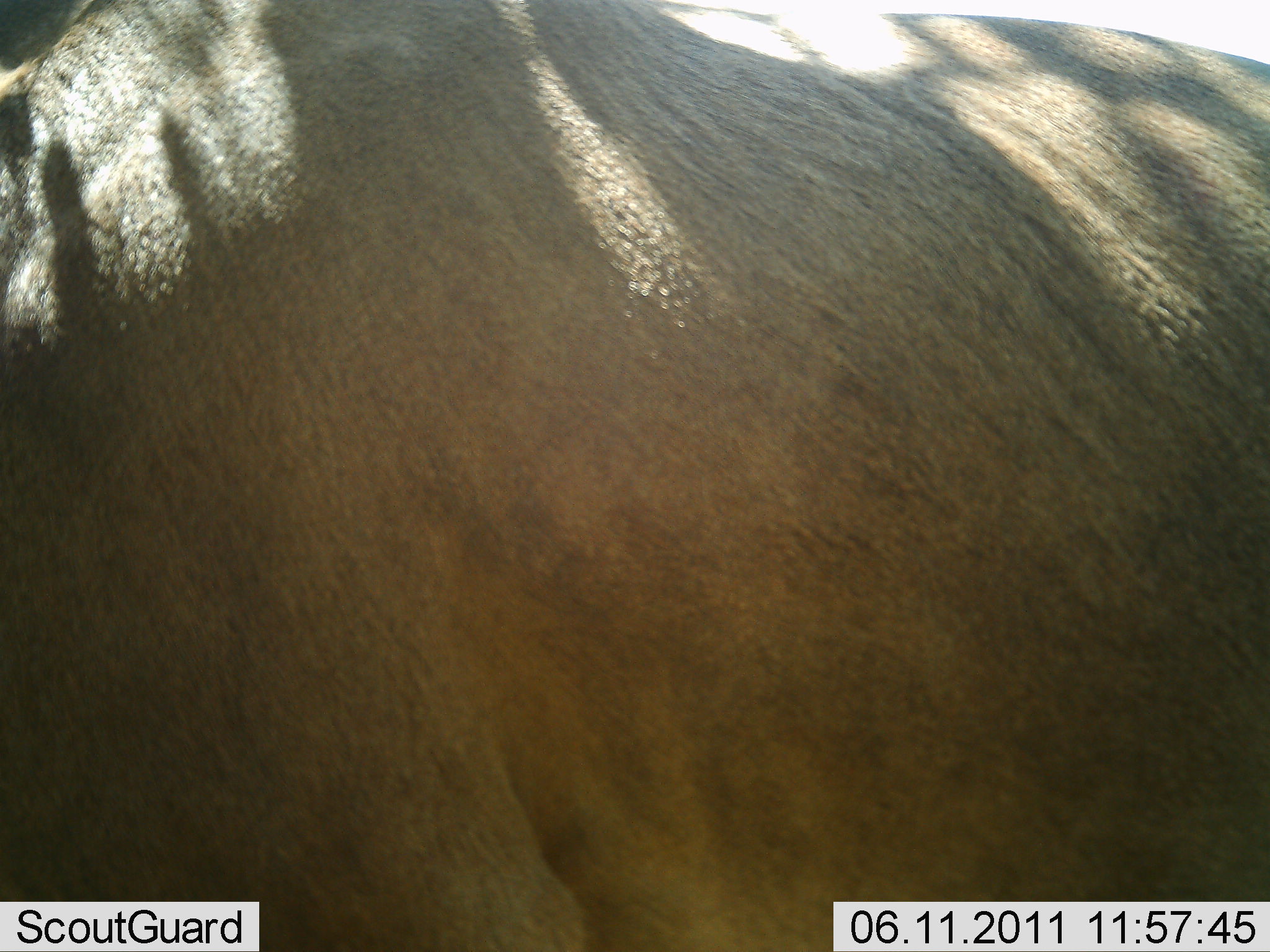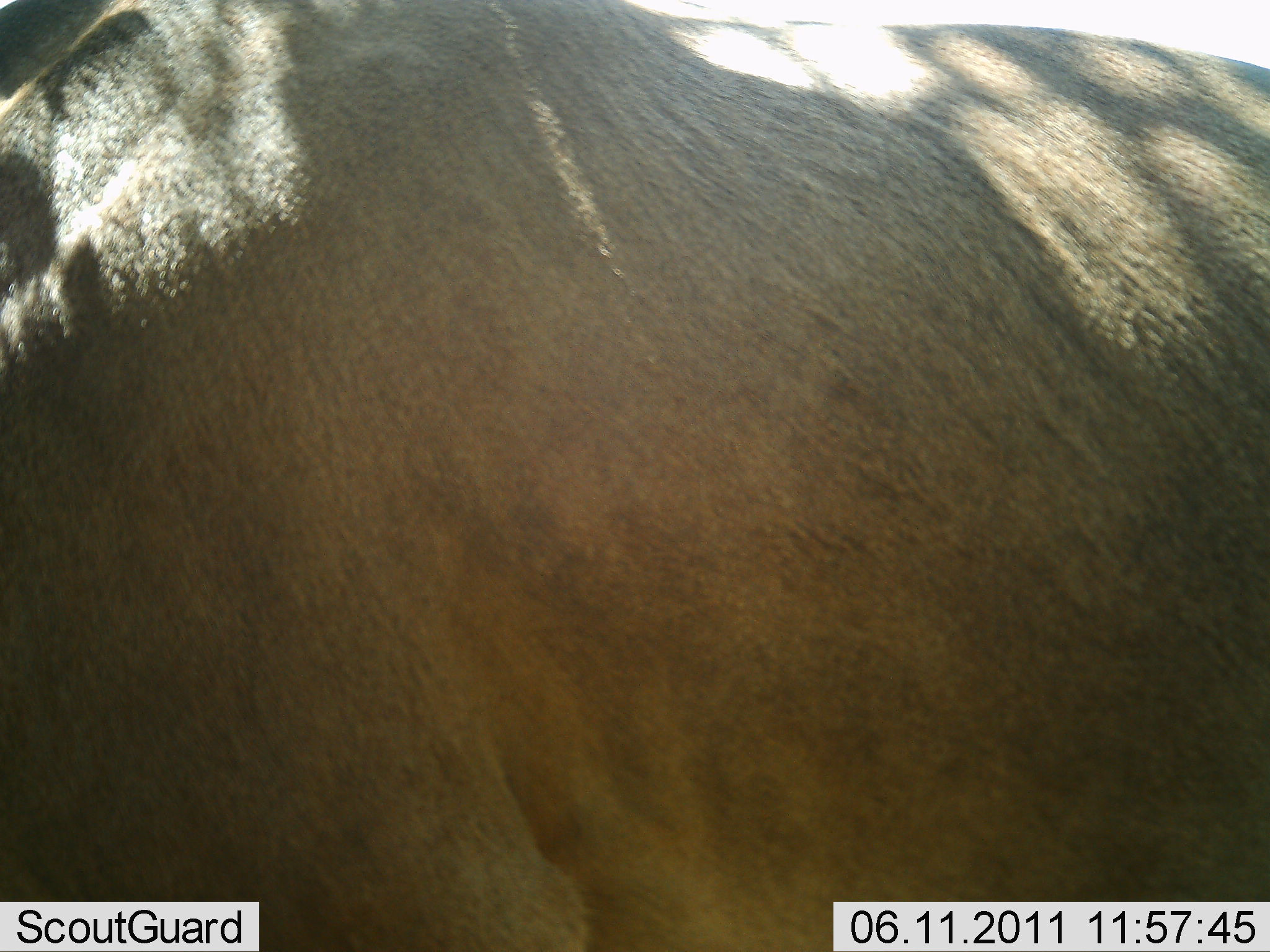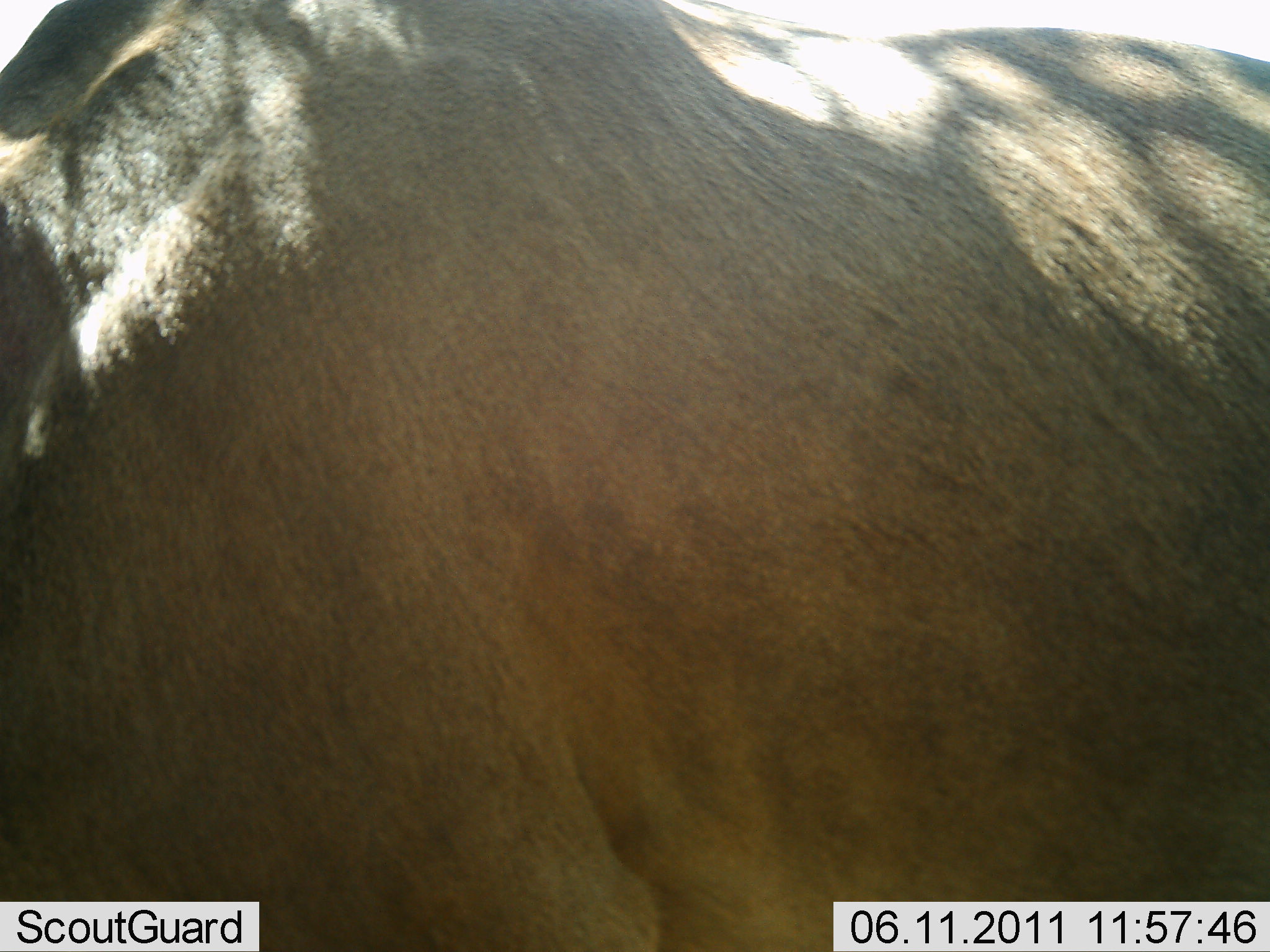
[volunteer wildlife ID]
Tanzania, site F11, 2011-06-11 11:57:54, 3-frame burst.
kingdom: Animalia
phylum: Chordata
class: Mammalia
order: Artiodactyla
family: Bovidae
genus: Tragelaphus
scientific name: Tragelaphus oryx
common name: eland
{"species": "eland (Tragelaphus oryx)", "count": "1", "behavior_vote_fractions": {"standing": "100%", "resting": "0%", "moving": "0%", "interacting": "0%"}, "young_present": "0%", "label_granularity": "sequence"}